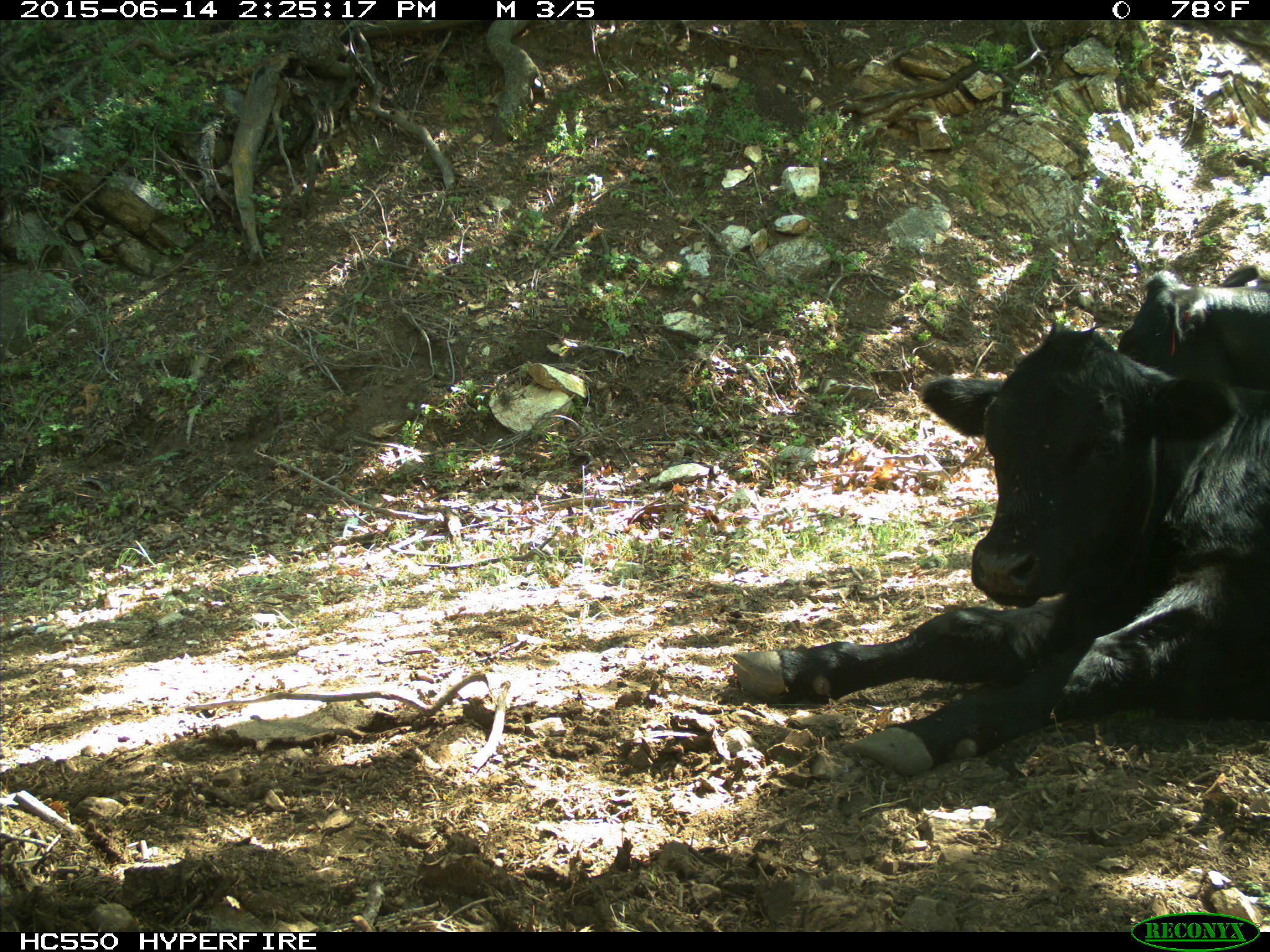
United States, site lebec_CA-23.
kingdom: Animalia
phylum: Chordata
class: Mammalia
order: Artiodactyla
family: Bovidae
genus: Bos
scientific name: Bos taurus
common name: domestic cow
Bos taurus (domestic cow).